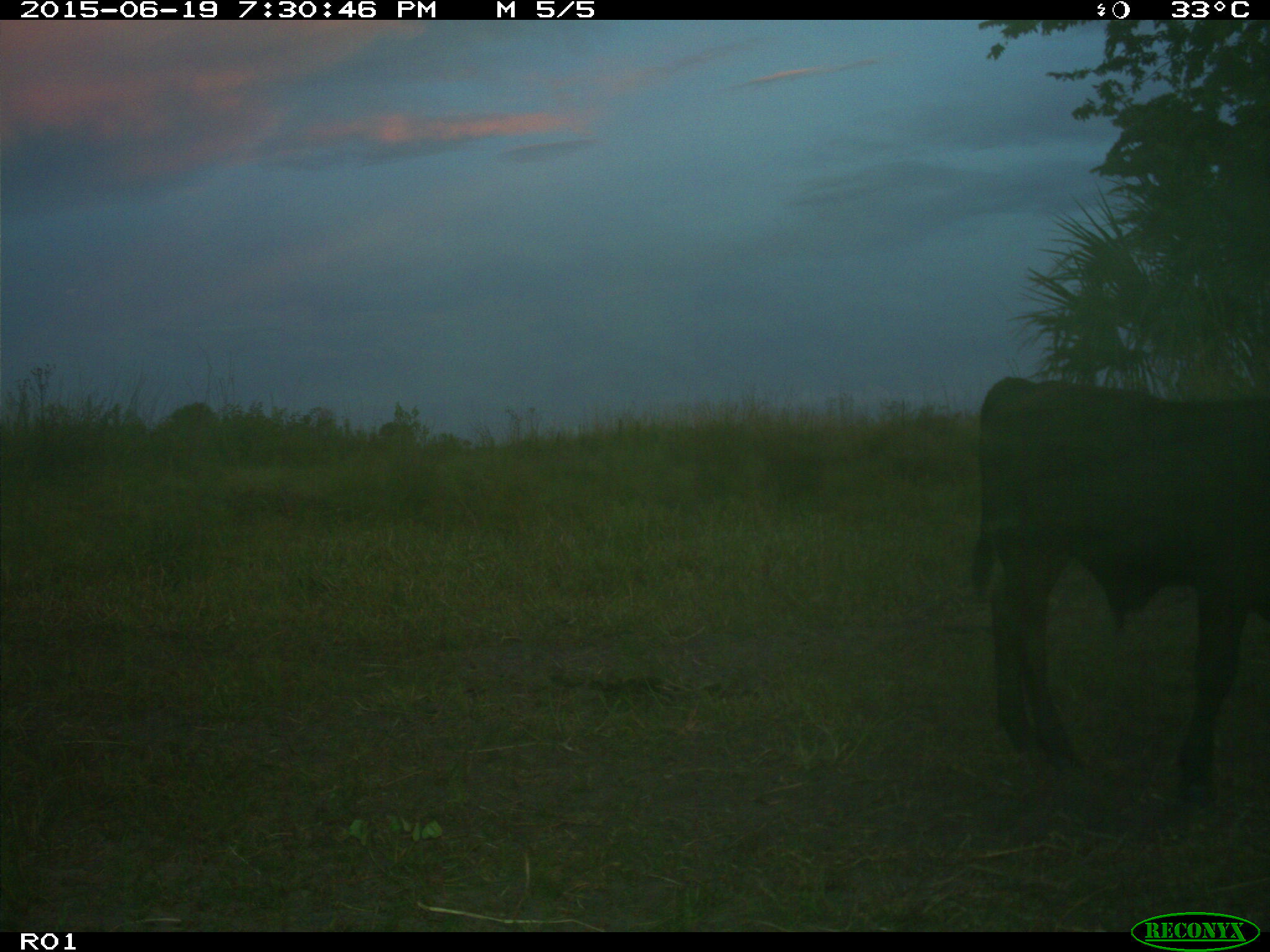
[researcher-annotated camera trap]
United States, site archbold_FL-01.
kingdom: Animalia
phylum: Chordata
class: Mammalia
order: Artiodactyla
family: Bovidae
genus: Bos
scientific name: Bos taurus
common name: domestic cow